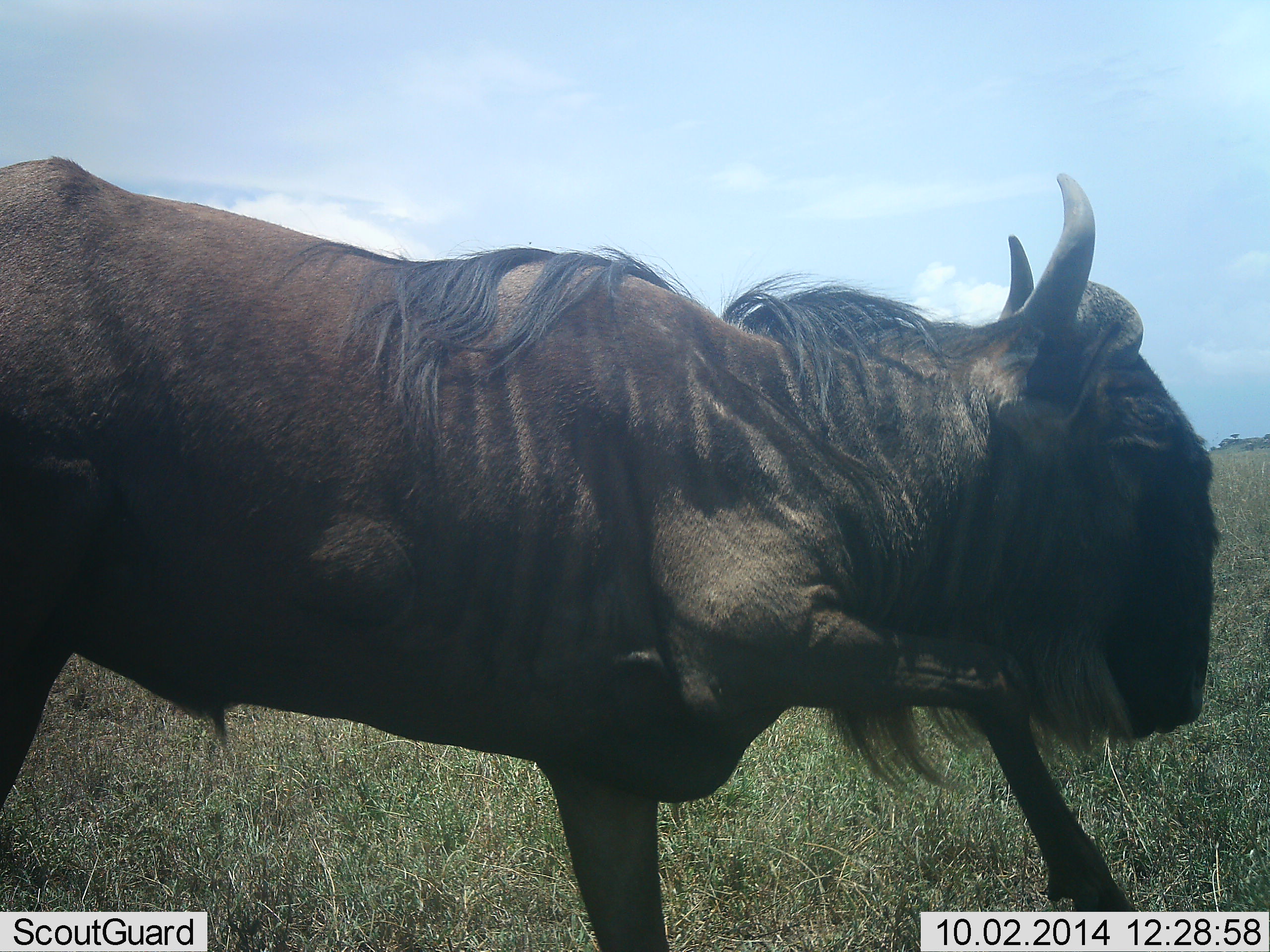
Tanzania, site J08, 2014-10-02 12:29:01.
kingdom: Animalia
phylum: Chordata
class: Mammalia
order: Artiodactyla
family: Bovidae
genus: Connochaetes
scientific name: Connochaetes taurinus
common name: blue wildebeest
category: wildebeest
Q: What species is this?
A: Wildebeest (blue wildebeest) (Connochaetes taurinus).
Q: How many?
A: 1.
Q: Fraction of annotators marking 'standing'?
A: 10%.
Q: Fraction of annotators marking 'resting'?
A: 0%.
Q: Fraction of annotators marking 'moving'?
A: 80%.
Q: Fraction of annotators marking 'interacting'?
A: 10%.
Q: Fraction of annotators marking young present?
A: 10%.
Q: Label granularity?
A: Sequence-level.